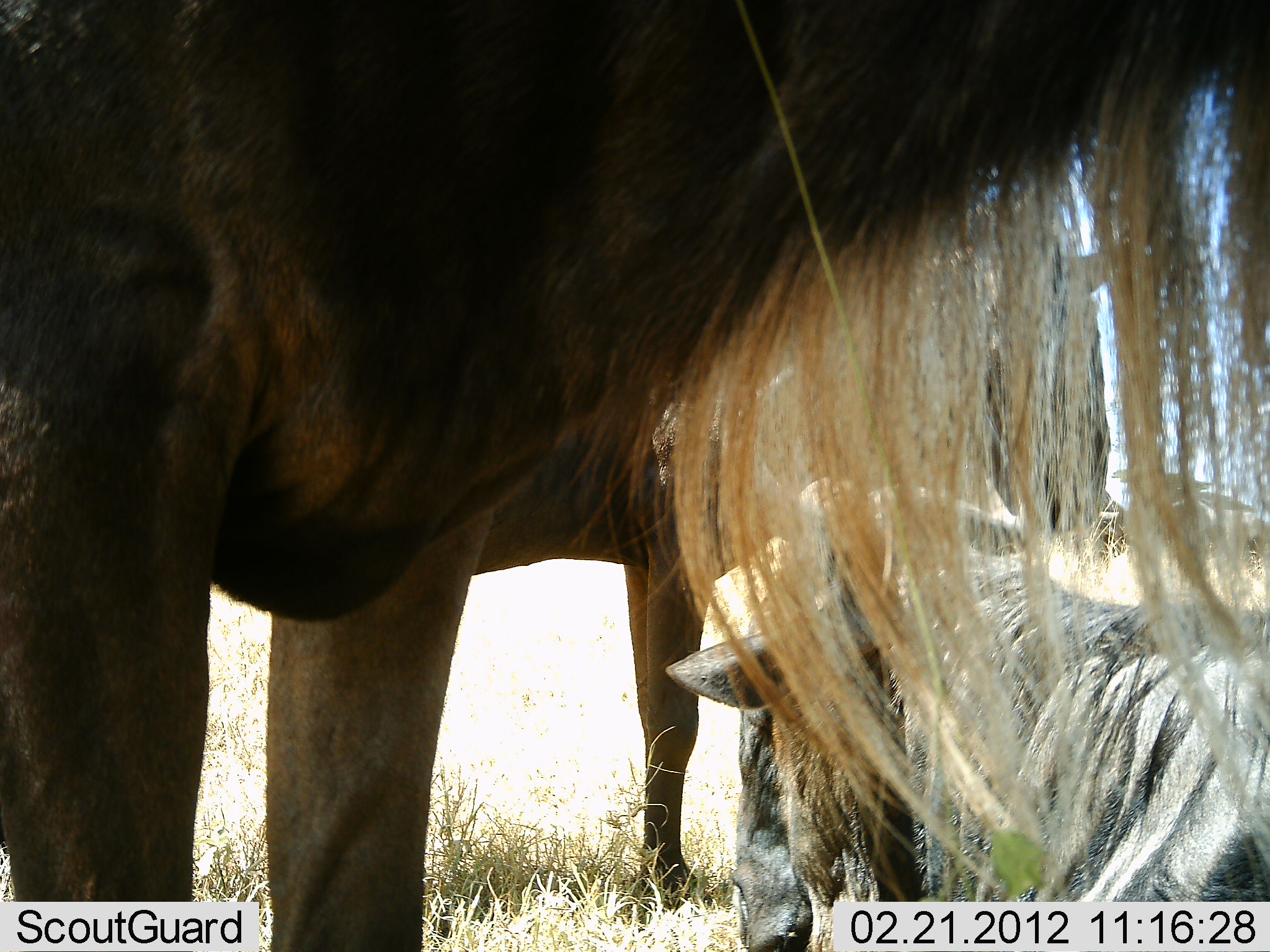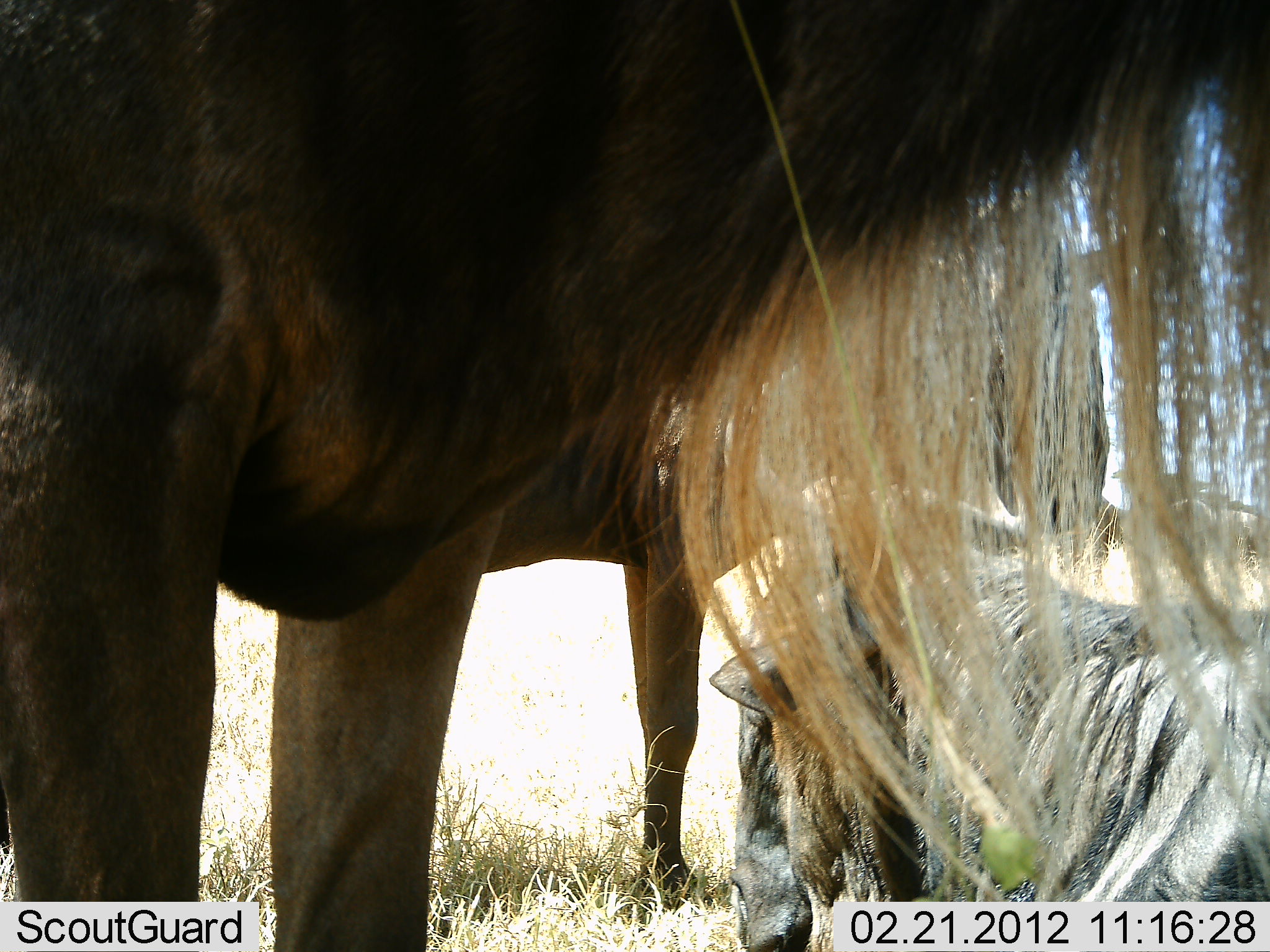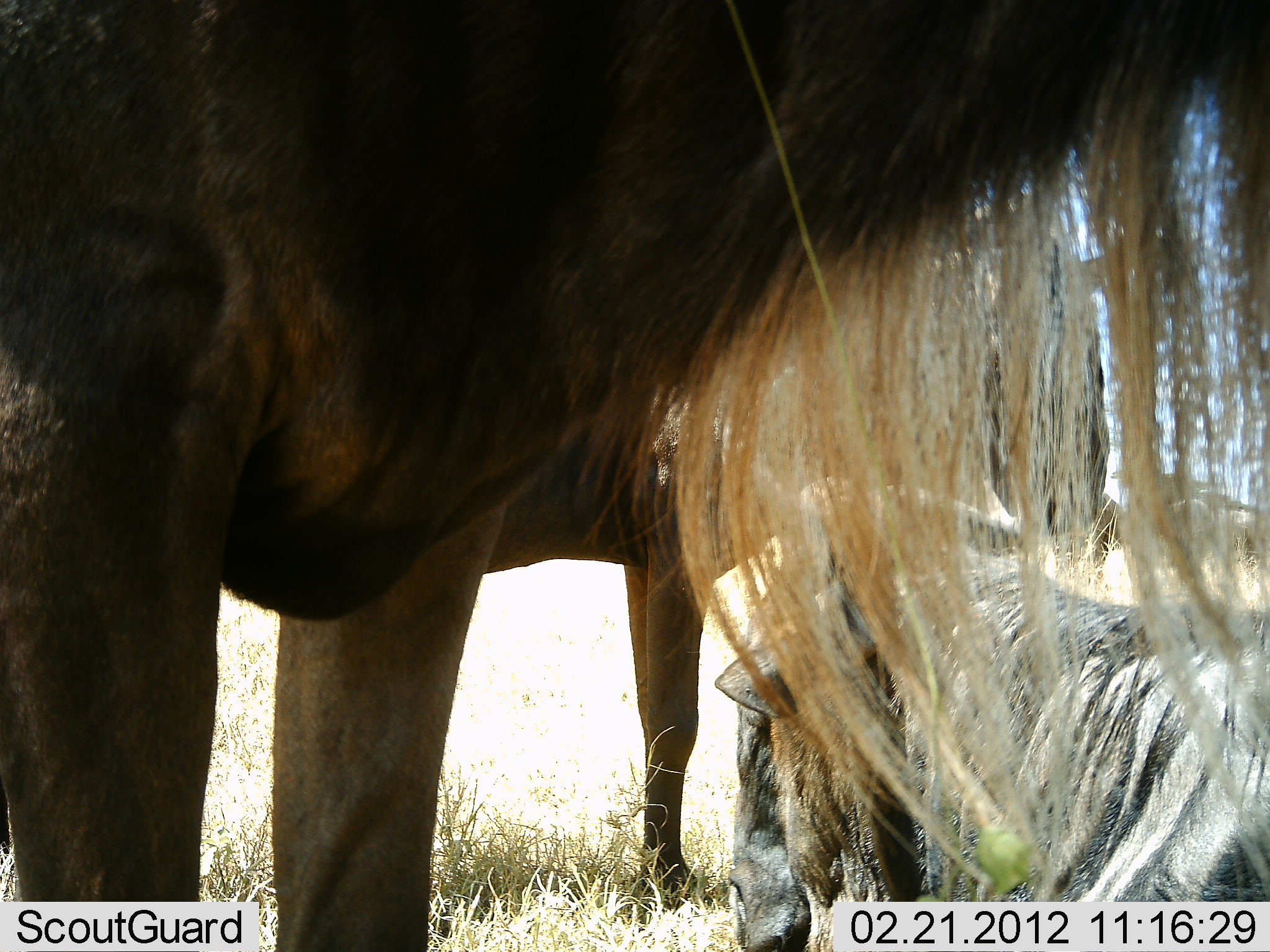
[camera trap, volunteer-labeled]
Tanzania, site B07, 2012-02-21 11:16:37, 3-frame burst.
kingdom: Animalia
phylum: Chordata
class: Mammalia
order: Artiodactyla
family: Bovidae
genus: Connochaetes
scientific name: Connochaetes taurinus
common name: blue wildebeest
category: wildebeest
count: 3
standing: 89%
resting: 89%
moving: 0%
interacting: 0%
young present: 6%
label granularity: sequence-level